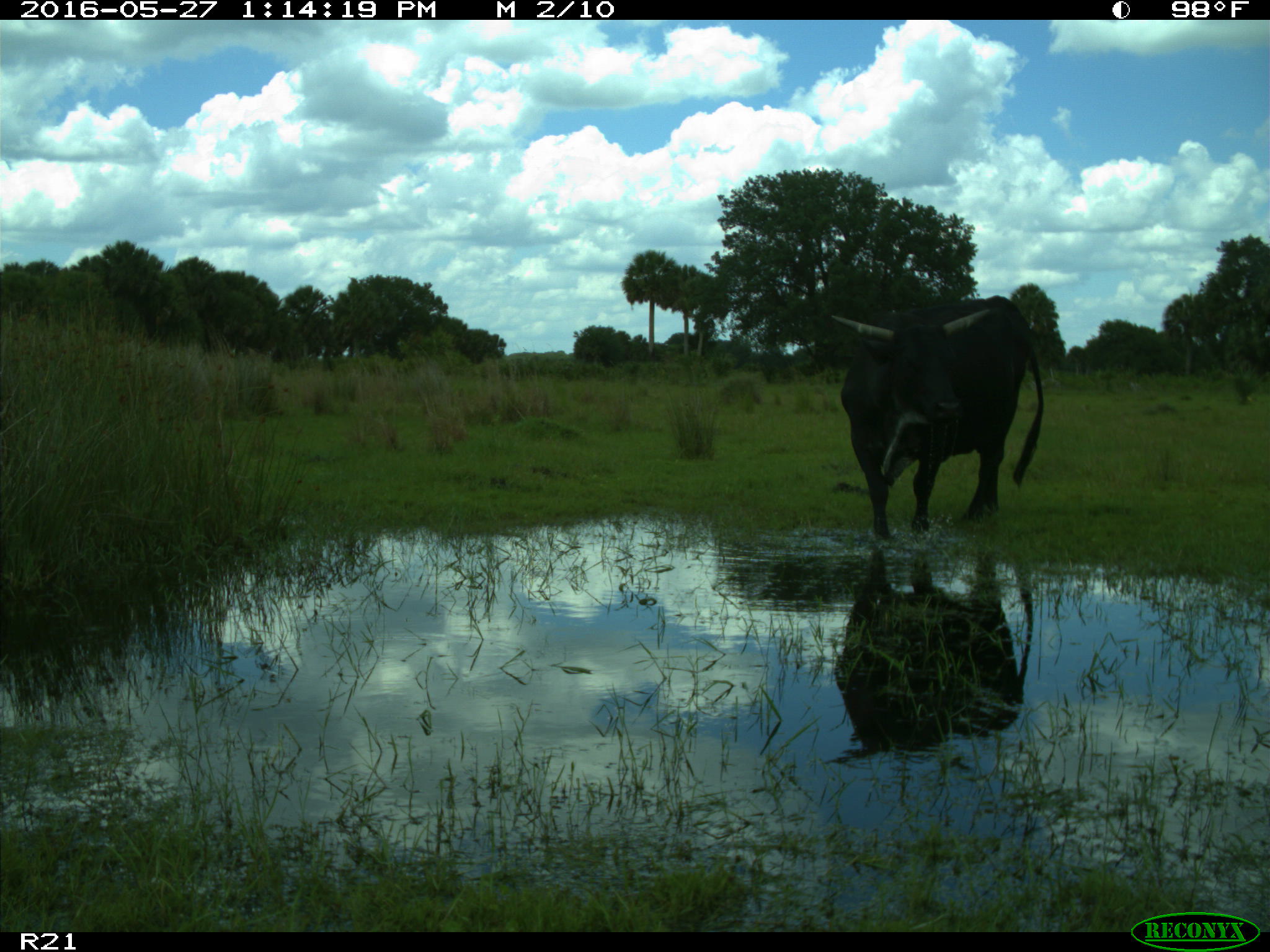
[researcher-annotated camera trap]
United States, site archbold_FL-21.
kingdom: Animalia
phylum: Chordata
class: Mammalia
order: Artiodactyla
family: Bovidae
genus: Bos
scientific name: Bos taurus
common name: domestic cow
Bos taurus (domestic cow).